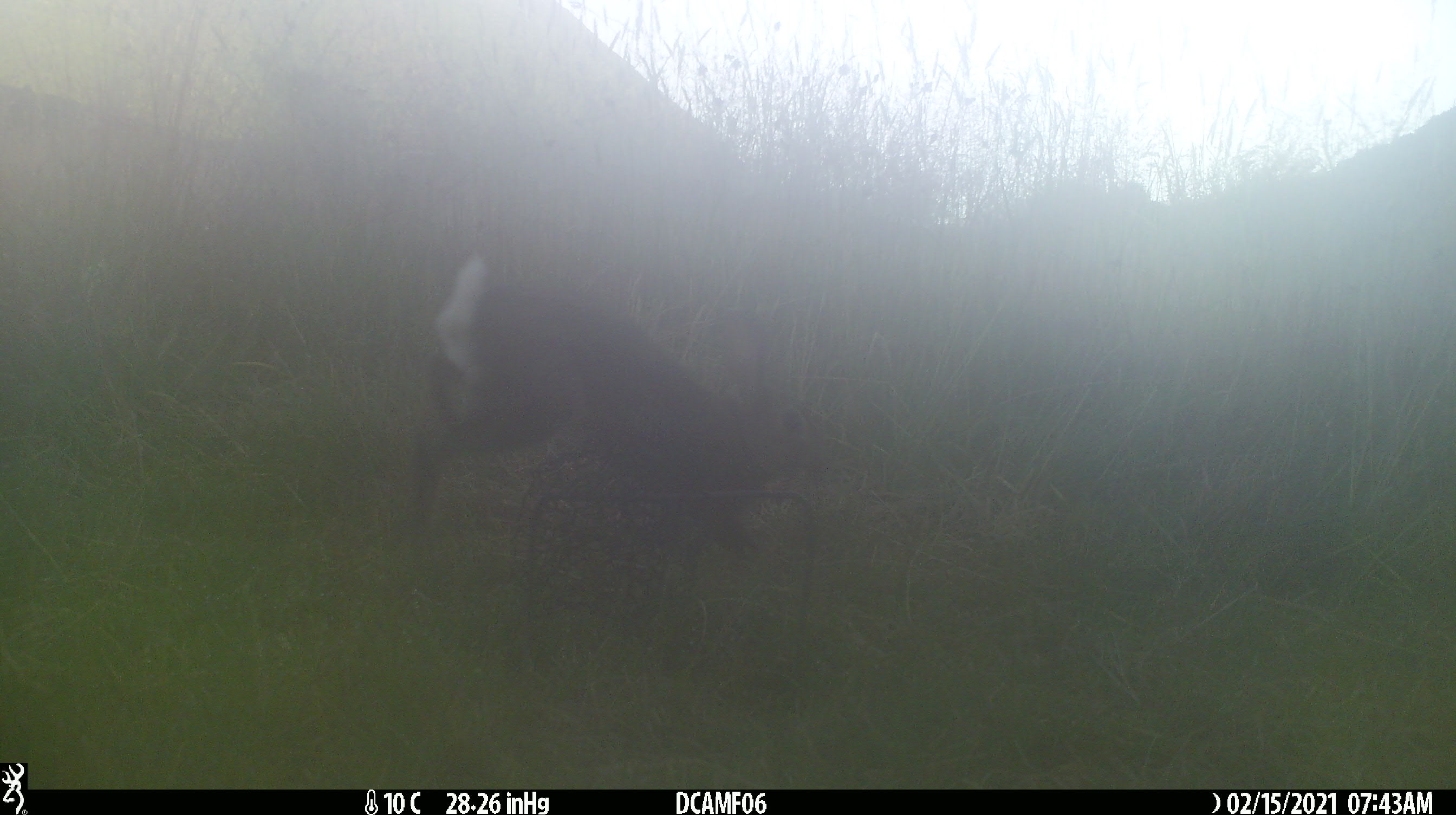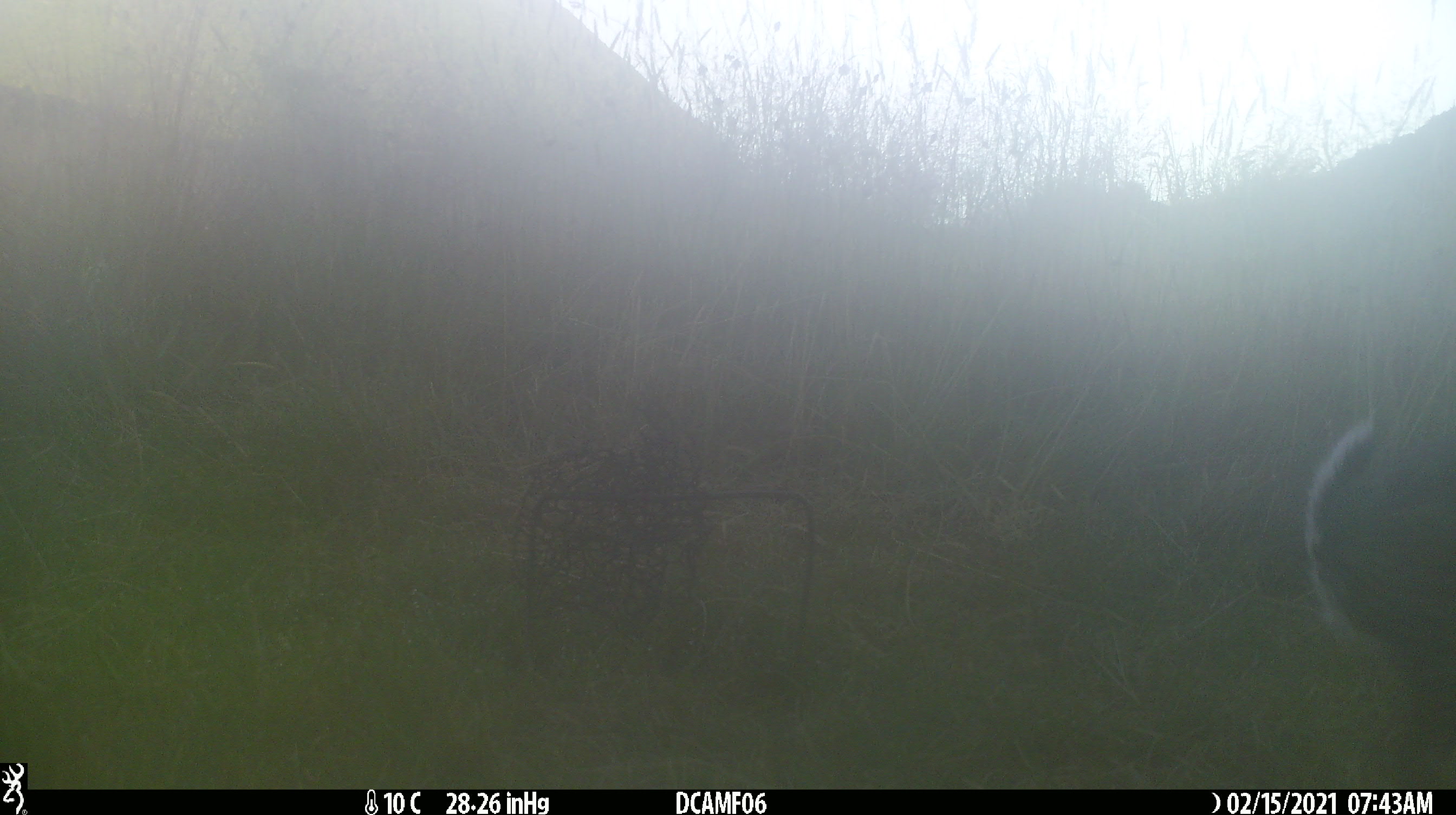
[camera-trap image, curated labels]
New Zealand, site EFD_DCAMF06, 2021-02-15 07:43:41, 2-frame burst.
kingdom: Animalia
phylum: Chordata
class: Mammalia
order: Lagomorpha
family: Leporidae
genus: Oryctolagus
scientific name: Oryctolagus cuniculus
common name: european rabbit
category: rabbit